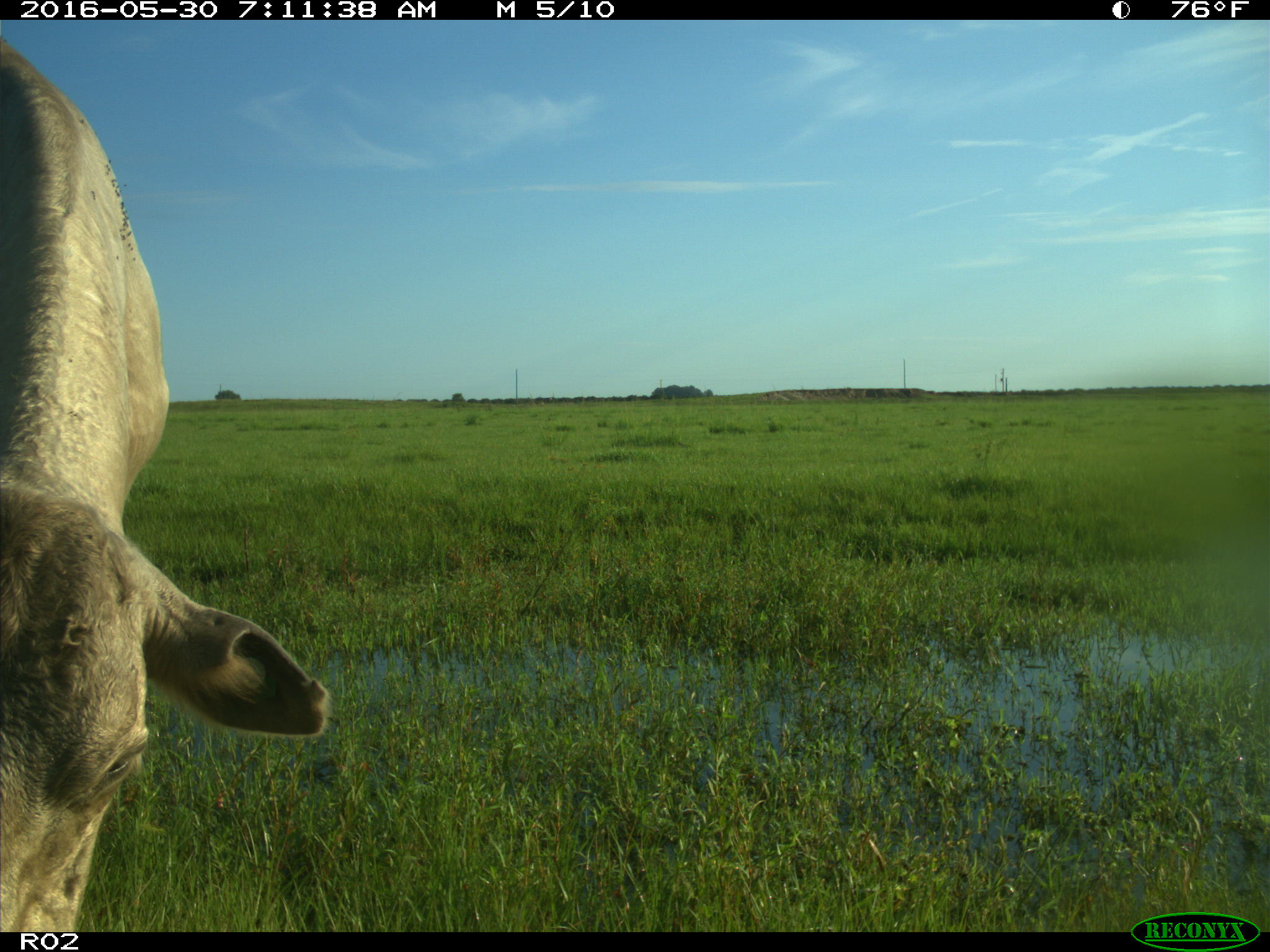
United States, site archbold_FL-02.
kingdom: Animalia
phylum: Chordata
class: Mammalia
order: Artiodactyla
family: Bovidae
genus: Bos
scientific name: Bos taurus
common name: domestic cow